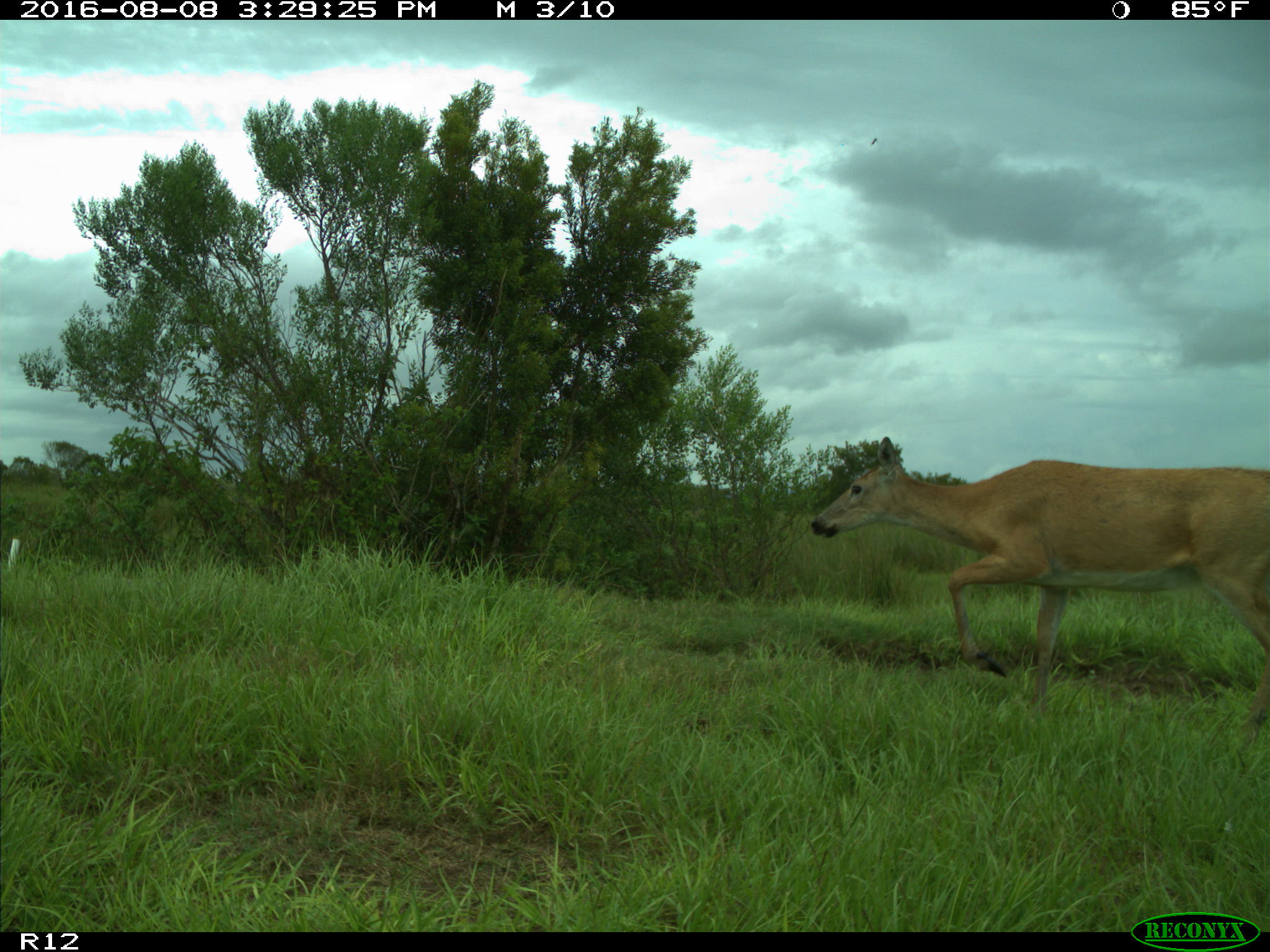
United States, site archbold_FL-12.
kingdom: Animalia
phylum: Chordata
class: Mammalia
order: Artiodactyla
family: Cervidae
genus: Odocoileus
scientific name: Odocoileus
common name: deer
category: unidentified deer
Unidentified deer (deer) (Odocoileus).